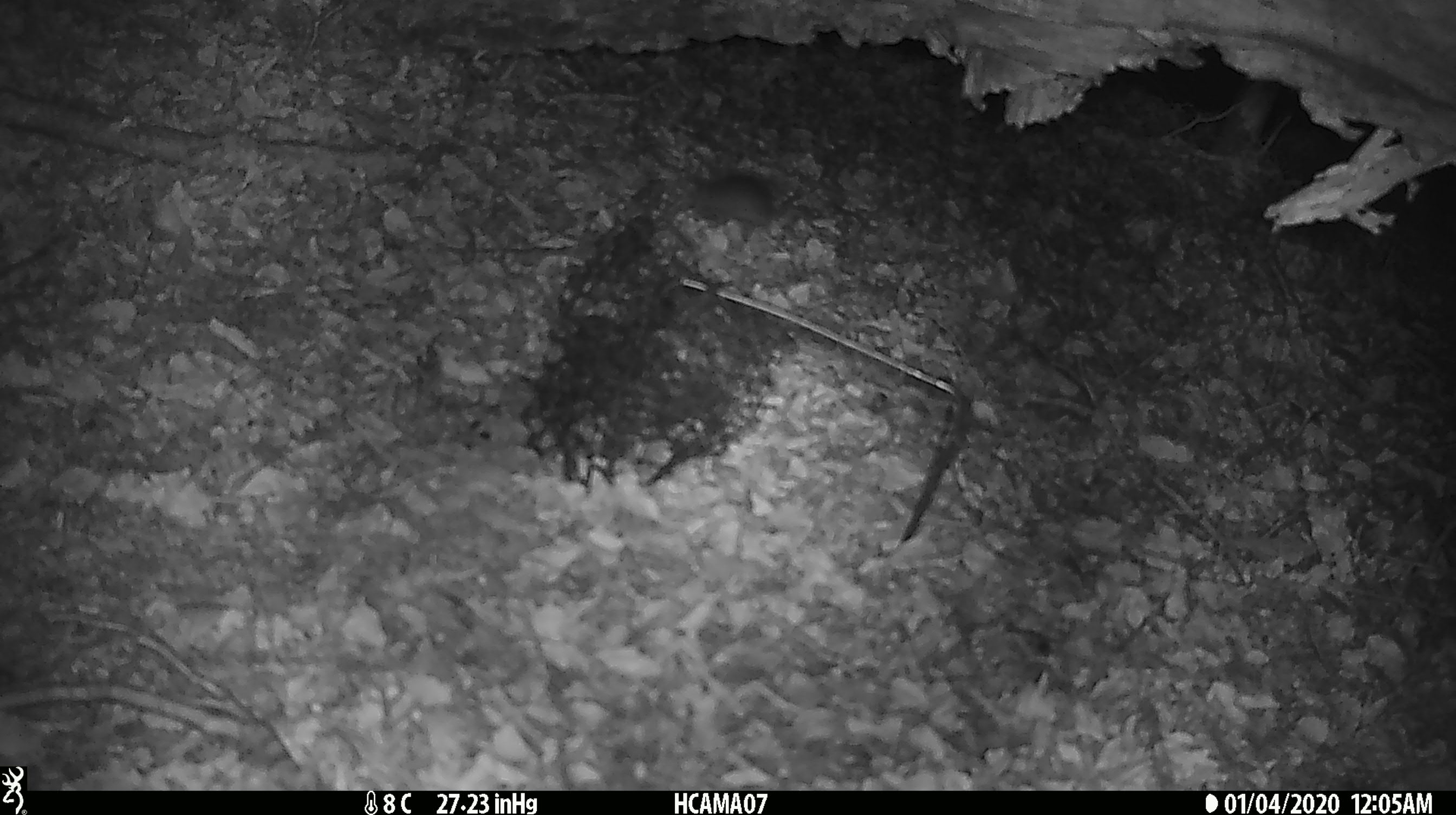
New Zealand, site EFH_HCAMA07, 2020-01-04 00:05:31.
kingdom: Animalia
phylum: Chordata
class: Mammalia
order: Rodentia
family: Muridae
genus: Mus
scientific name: Mus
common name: mouse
Mouse (Mus).